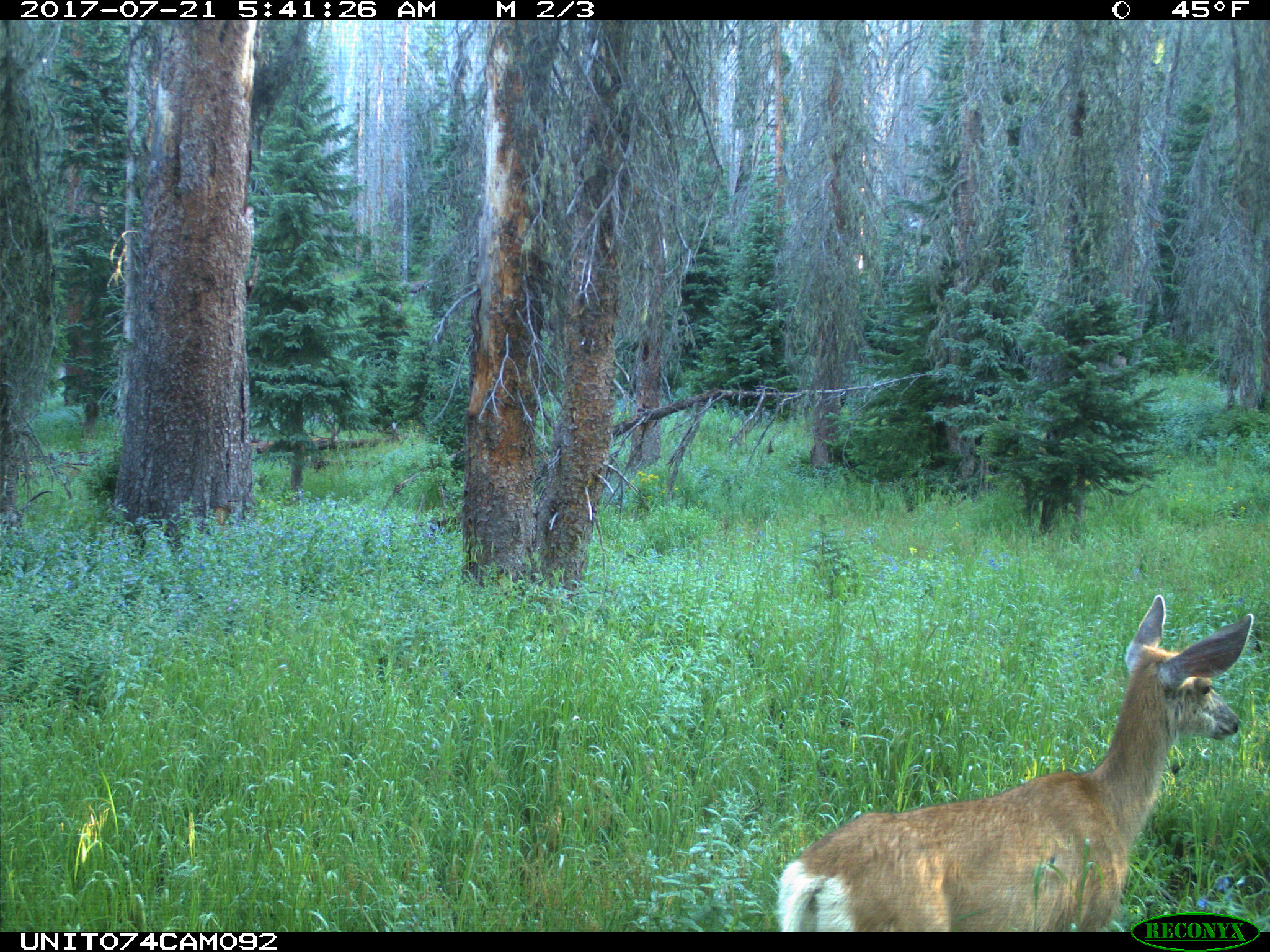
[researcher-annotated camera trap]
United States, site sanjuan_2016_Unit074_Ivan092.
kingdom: Animalia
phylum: Chordata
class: Mammalia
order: Artiodactyla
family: Cervidae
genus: Odocoileus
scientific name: Odocoileus hemionus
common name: mule deer